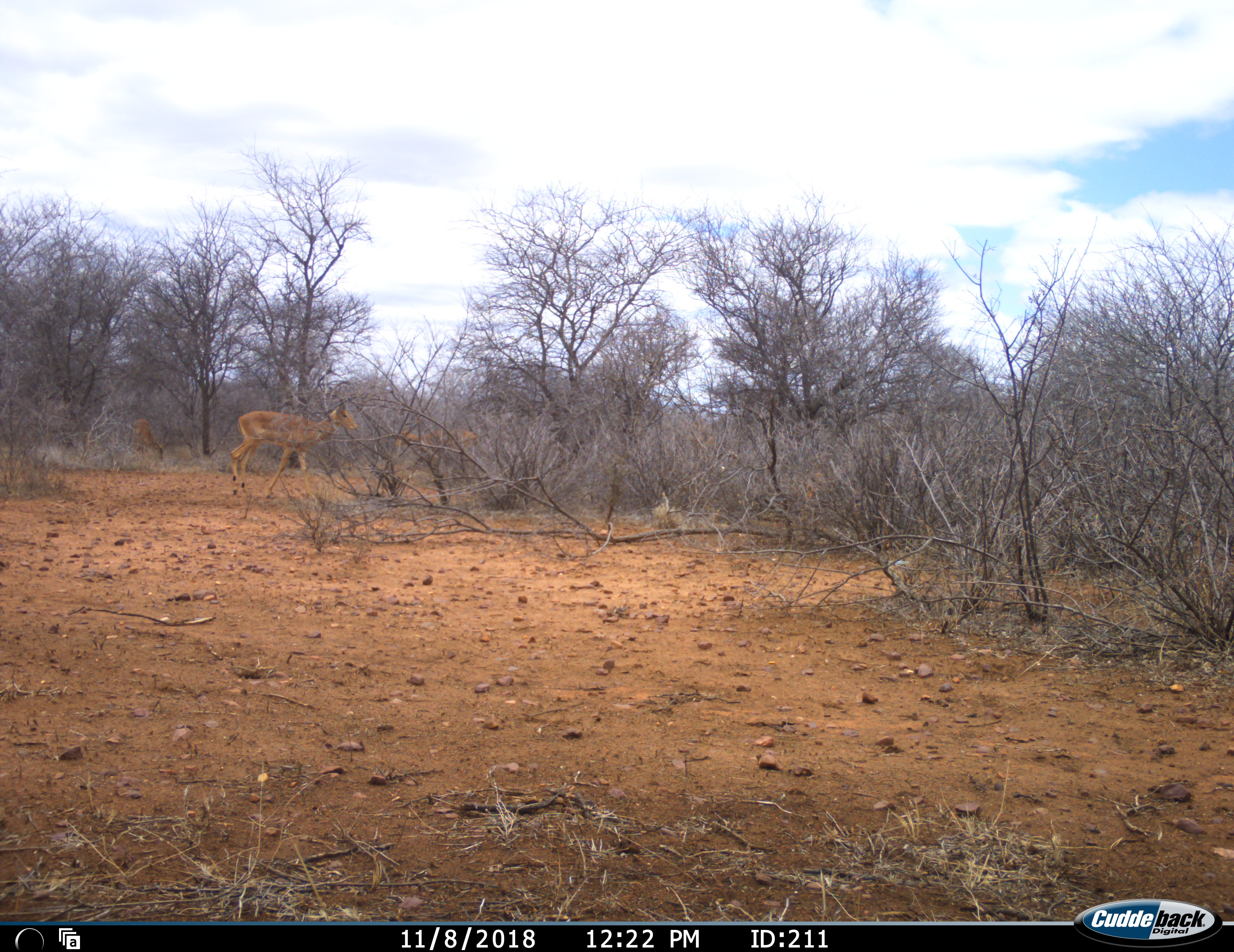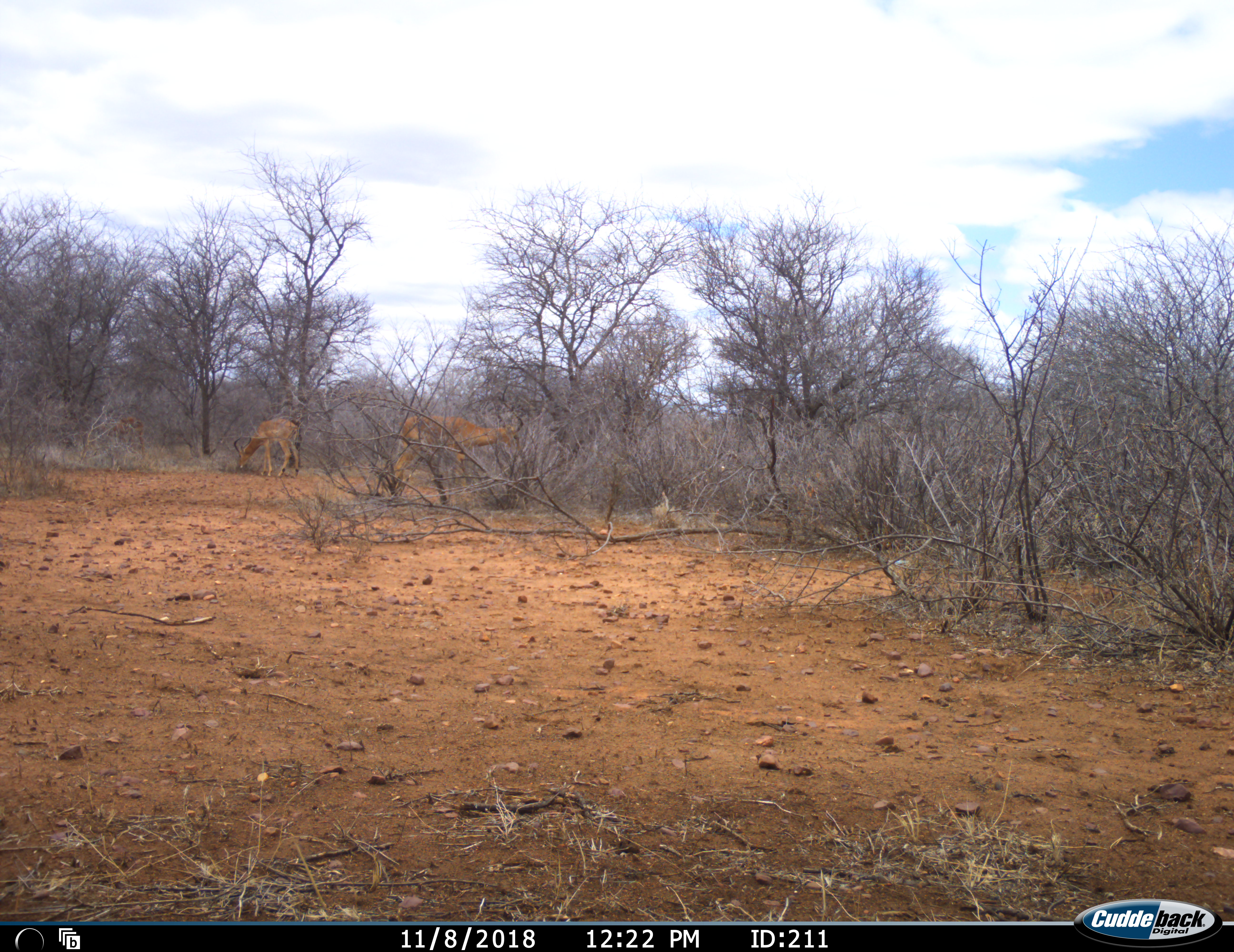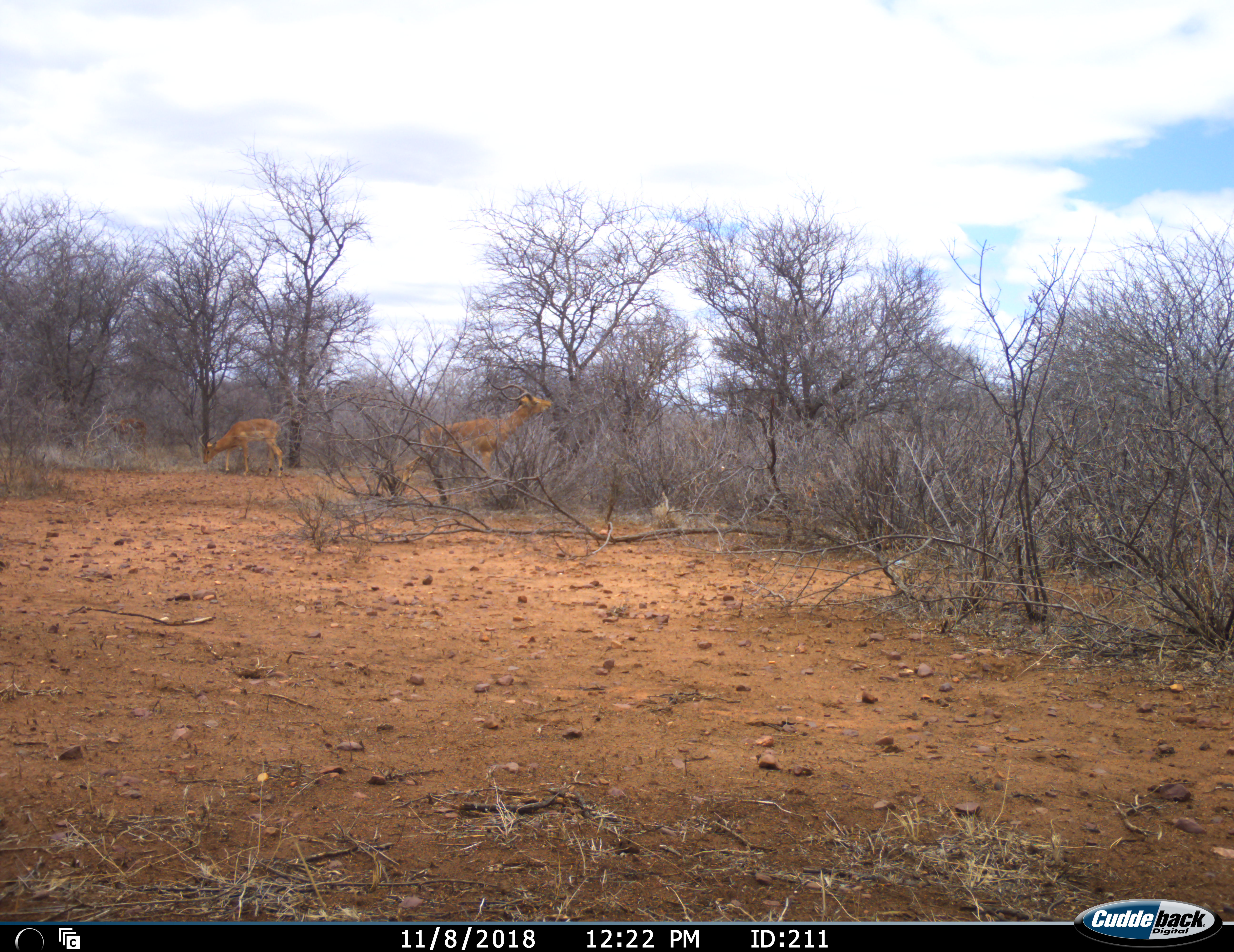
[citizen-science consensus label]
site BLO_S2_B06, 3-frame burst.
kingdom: Animalia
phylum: Chordata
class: Mammalia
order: Artiodactyla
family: Bovidae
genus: Aepyceros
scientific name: Aepyceros melampus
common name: impala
Impala (Aepyceros melampus), count 3. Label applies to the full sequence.